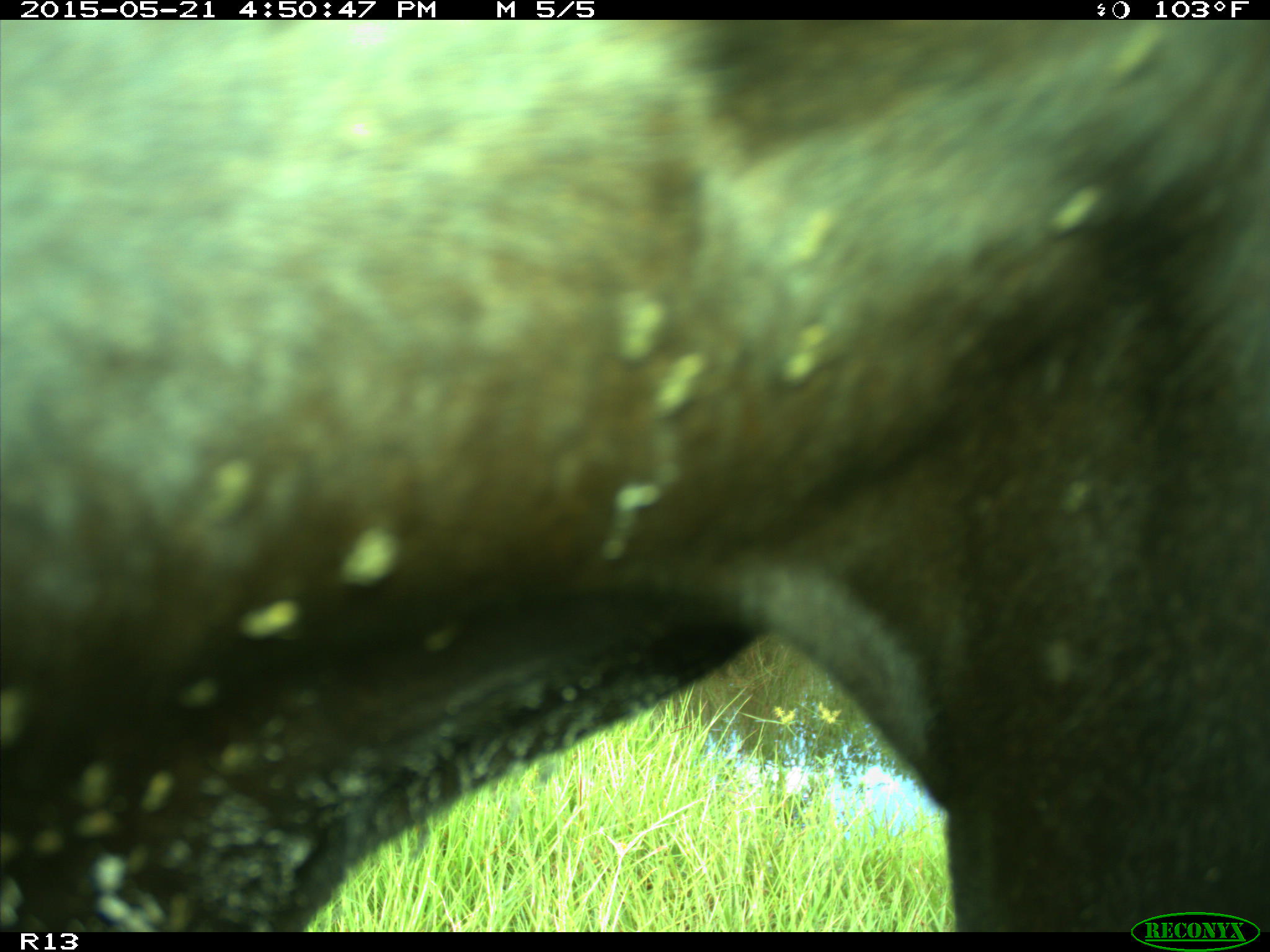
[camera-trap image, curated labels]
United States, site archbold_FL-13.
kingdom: Animalia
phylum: Chordata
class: Mammalia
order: Artiodactyla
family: Bovidae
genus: Bos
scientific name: Bos taurus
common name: domestic cow